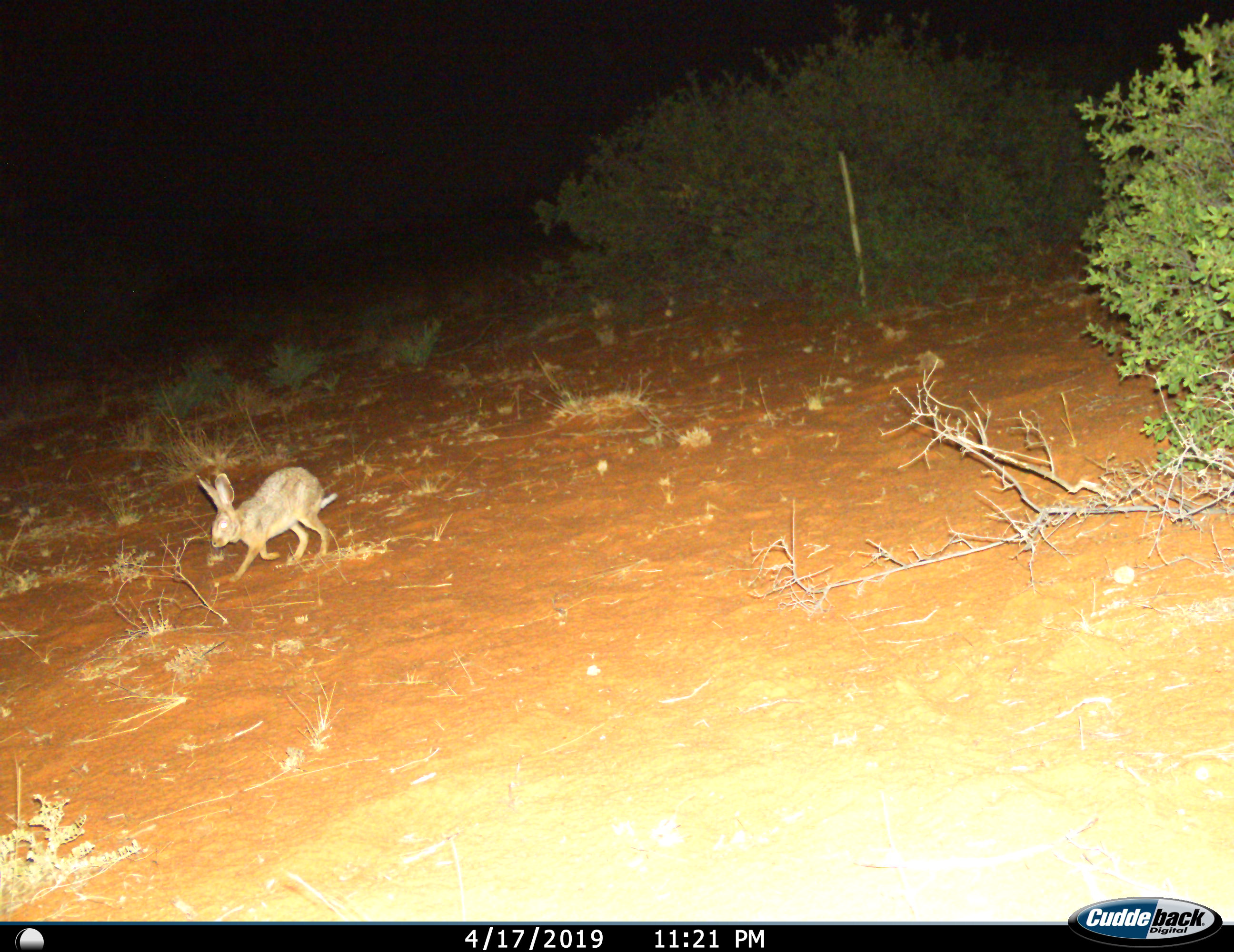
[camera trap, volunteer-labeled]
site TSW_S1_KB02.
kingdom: Animalia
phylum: Chordata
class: Mammalia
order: Lagomorpha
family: Leporidae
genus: Lepus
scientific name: Lepus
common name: hare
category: hareunknown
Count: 1.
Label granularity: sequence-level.